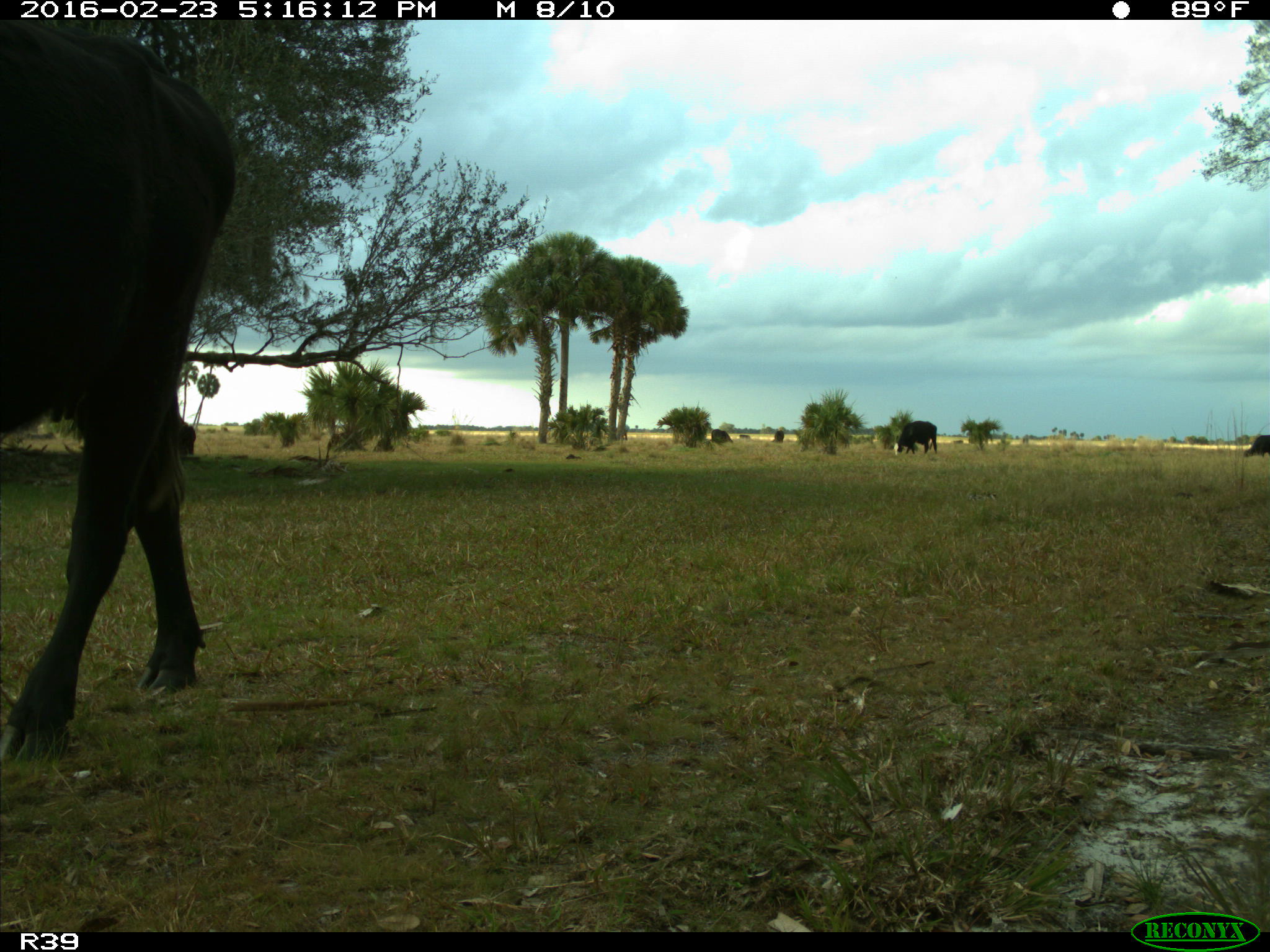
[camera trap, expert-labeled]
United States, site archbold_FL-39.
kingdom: Animalia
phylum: Chordata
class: Mammalia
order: Artiodactyla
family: Bovidae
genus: Bos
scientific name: Bos taurus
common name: domestic cow